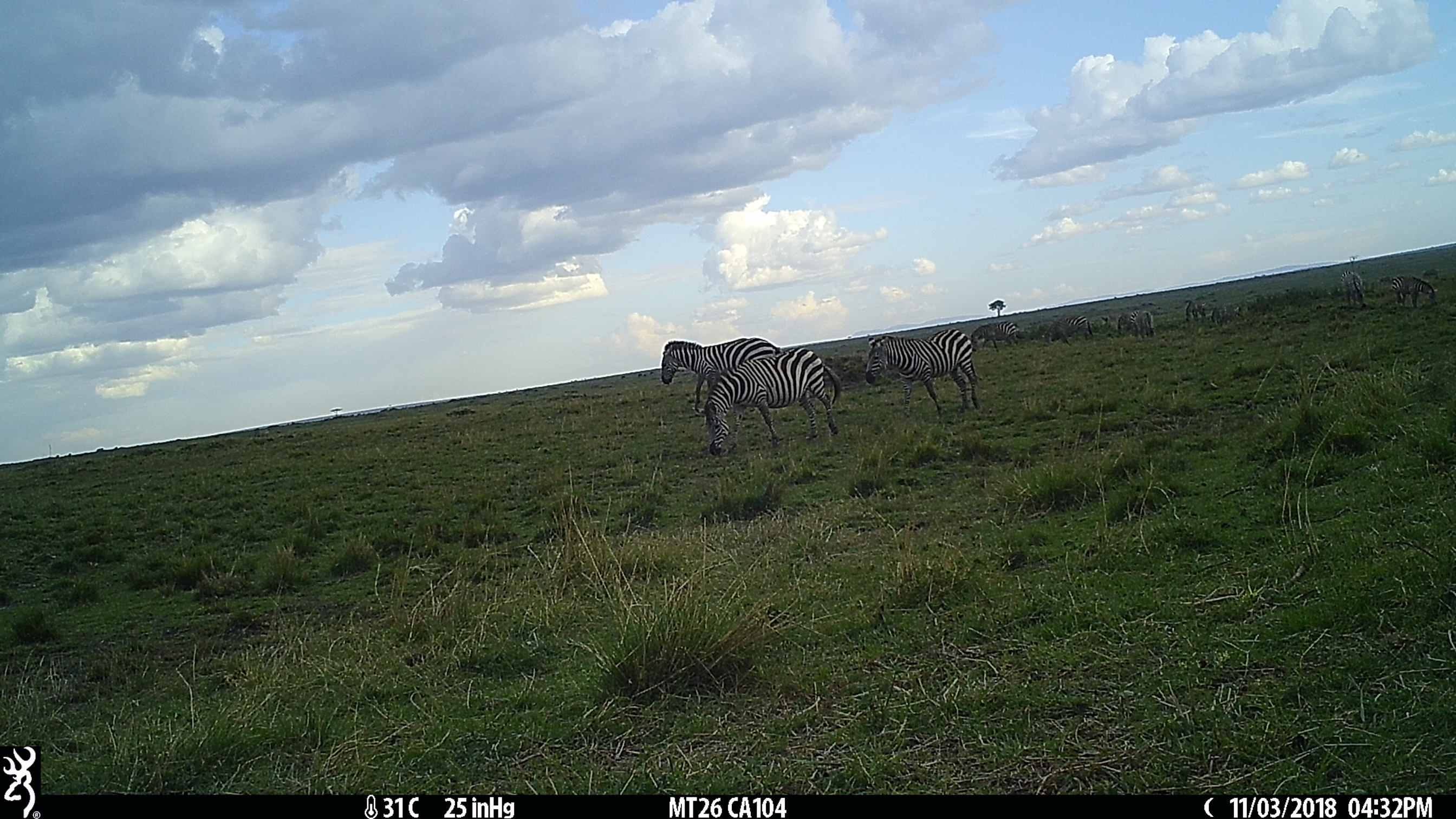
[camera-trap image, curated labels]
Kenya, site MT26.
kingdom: Animalia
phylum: Chordata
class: Mammalia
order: Perissodactyla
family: Equidae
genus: Equus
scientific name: Equus quagga burchellii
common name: burchell's zebra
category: zebra